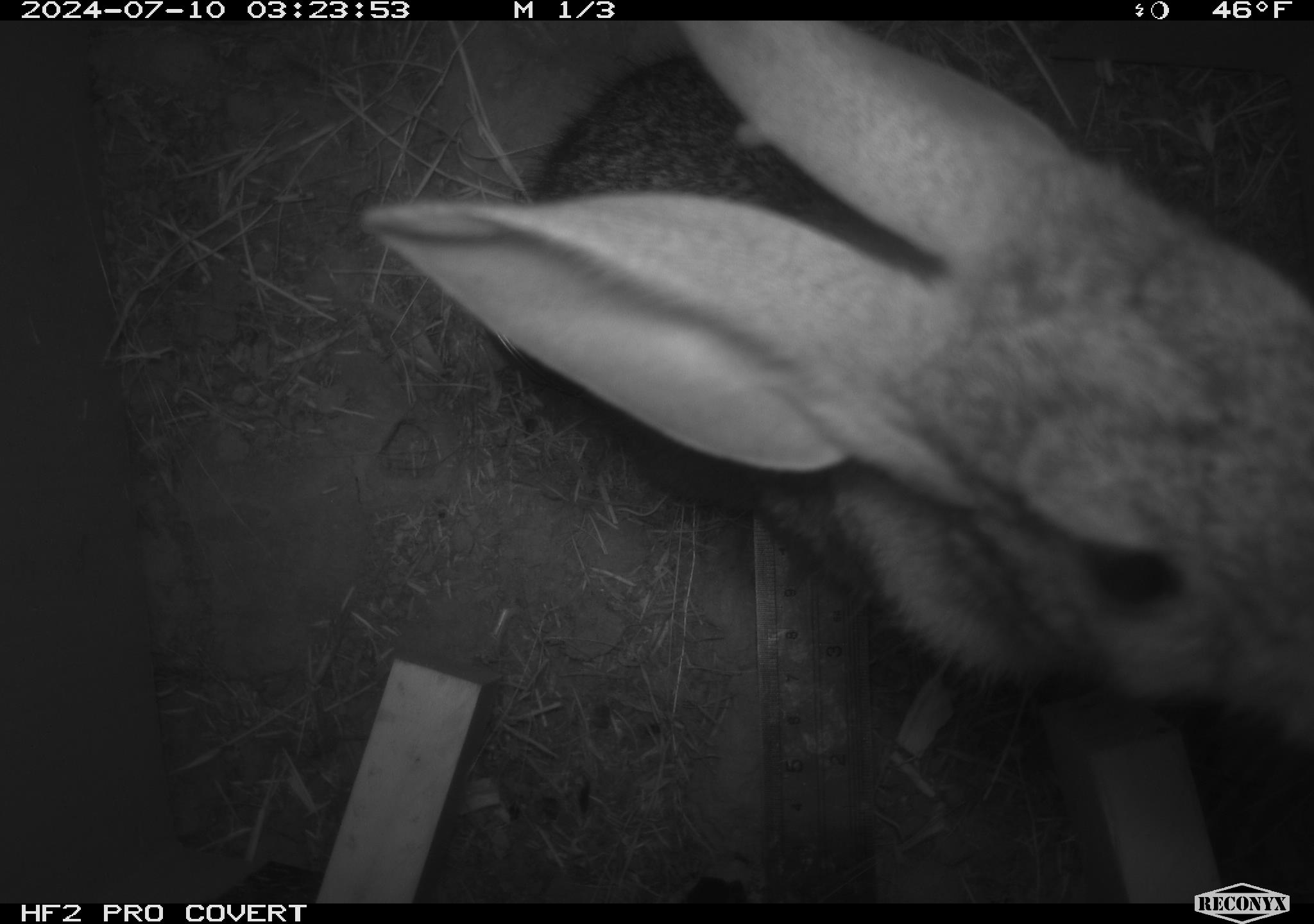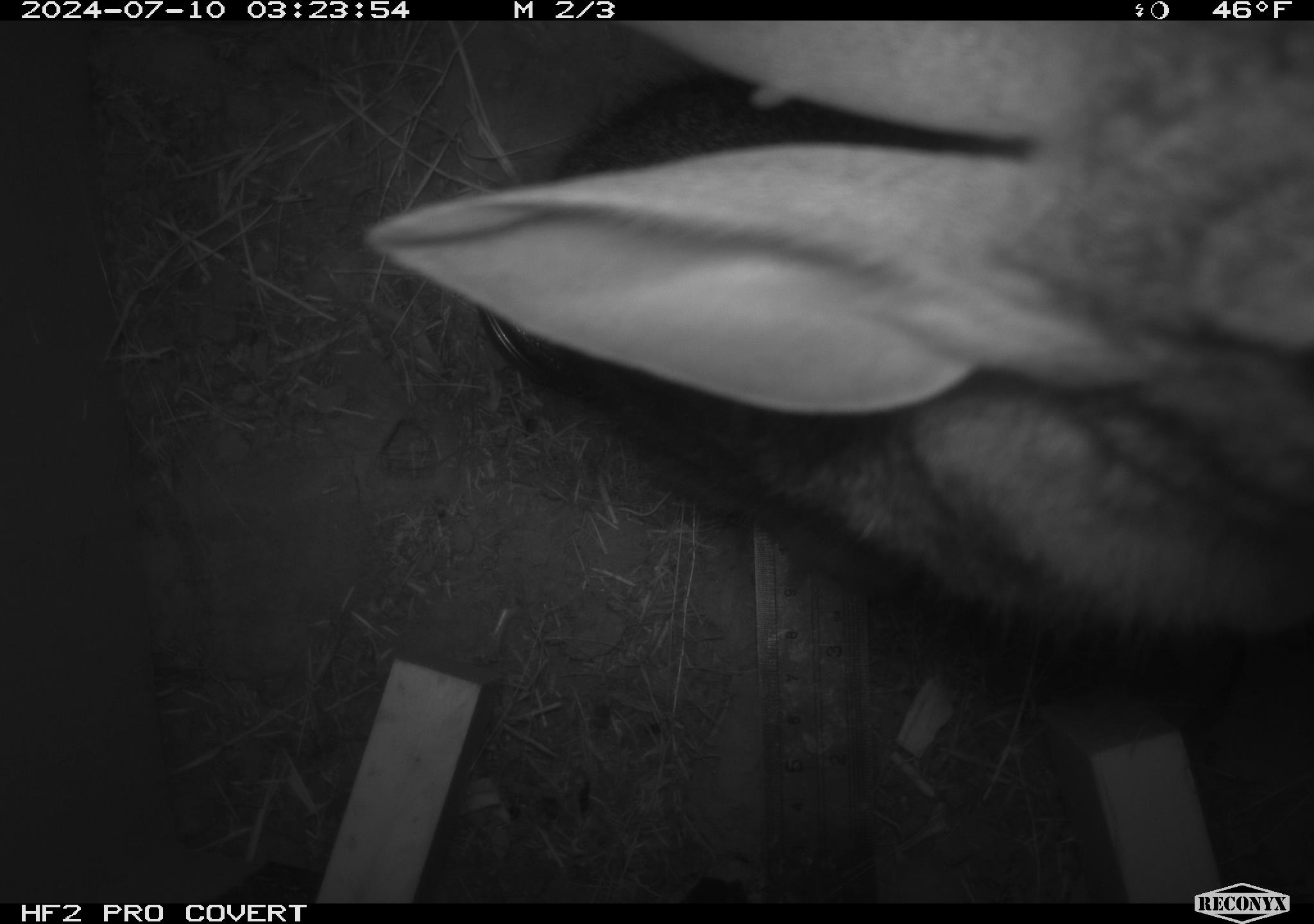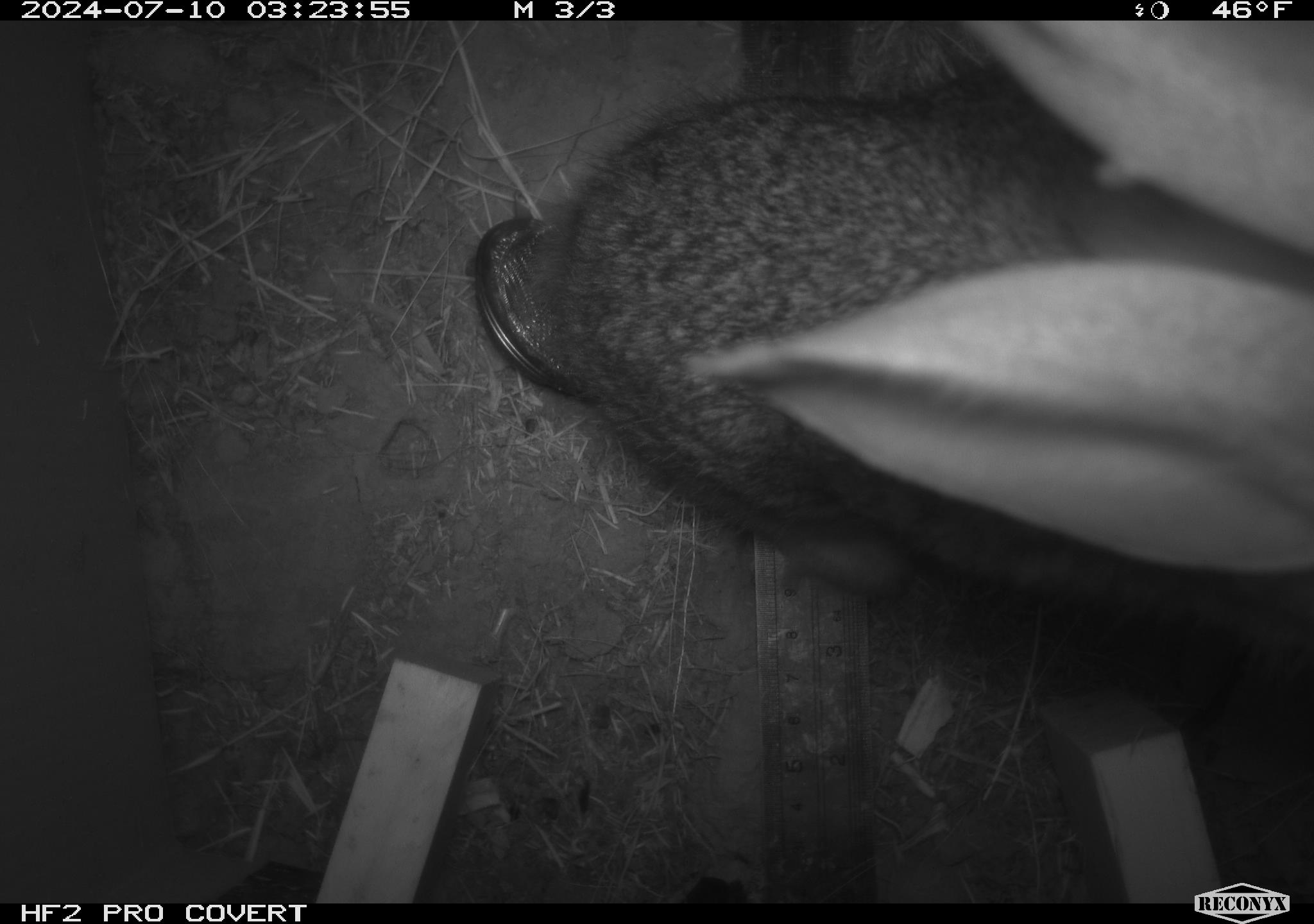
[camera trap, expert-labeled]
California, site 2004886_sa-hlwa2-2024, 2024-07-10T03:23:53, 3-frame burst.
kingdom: Animalia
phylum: Chordata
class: Mammalia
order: Lagomorpha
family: Leporidae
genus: Sylvilagus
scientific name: Sylvilagus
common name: cottontail rabbits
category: sylvilagus species